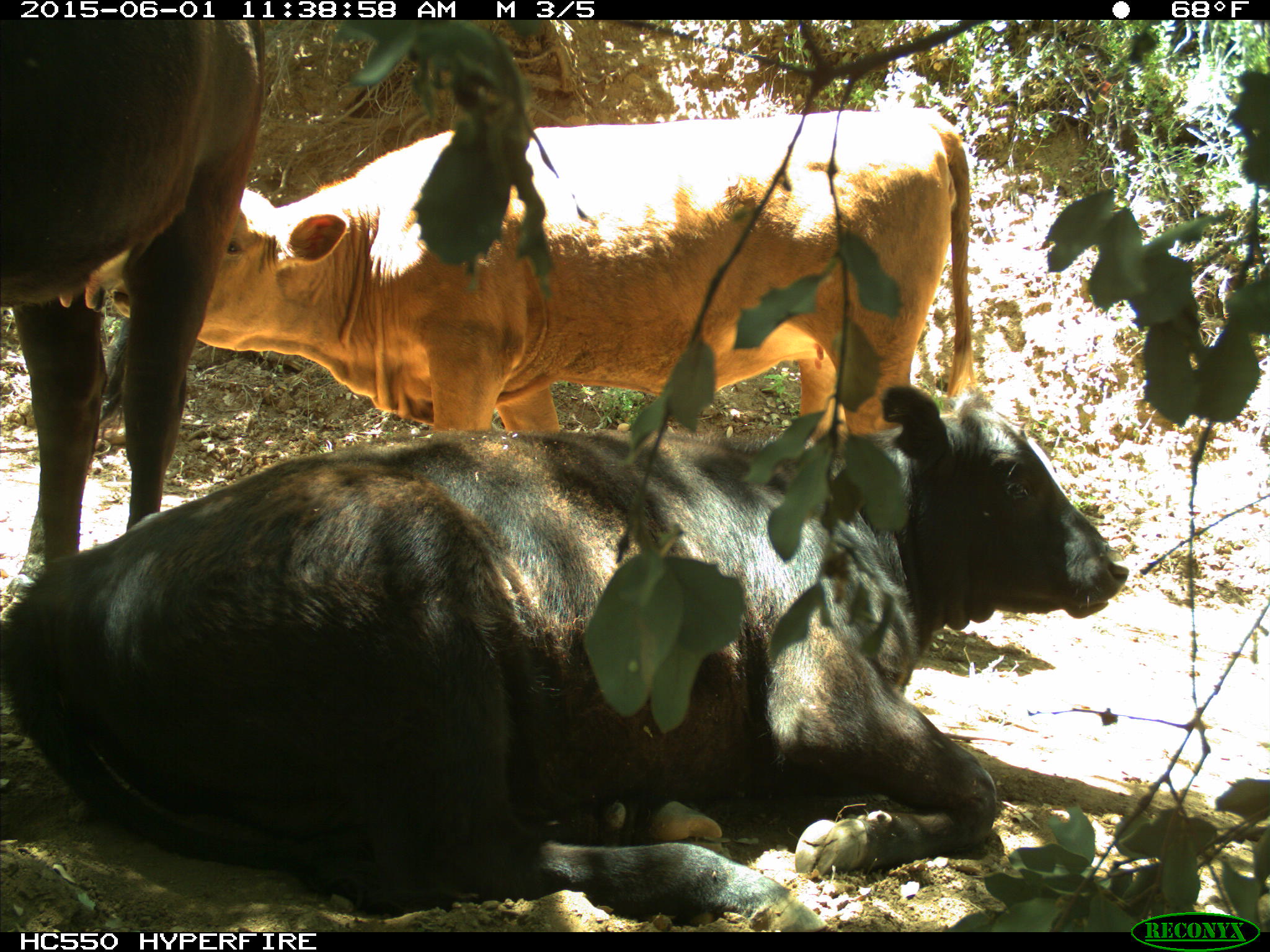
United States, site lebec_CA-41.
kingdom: Animalia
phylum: Chordata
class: Mammalia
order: Artiodactyla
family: Bovidae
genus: Bos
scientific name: Bos taurus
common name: domestic cow